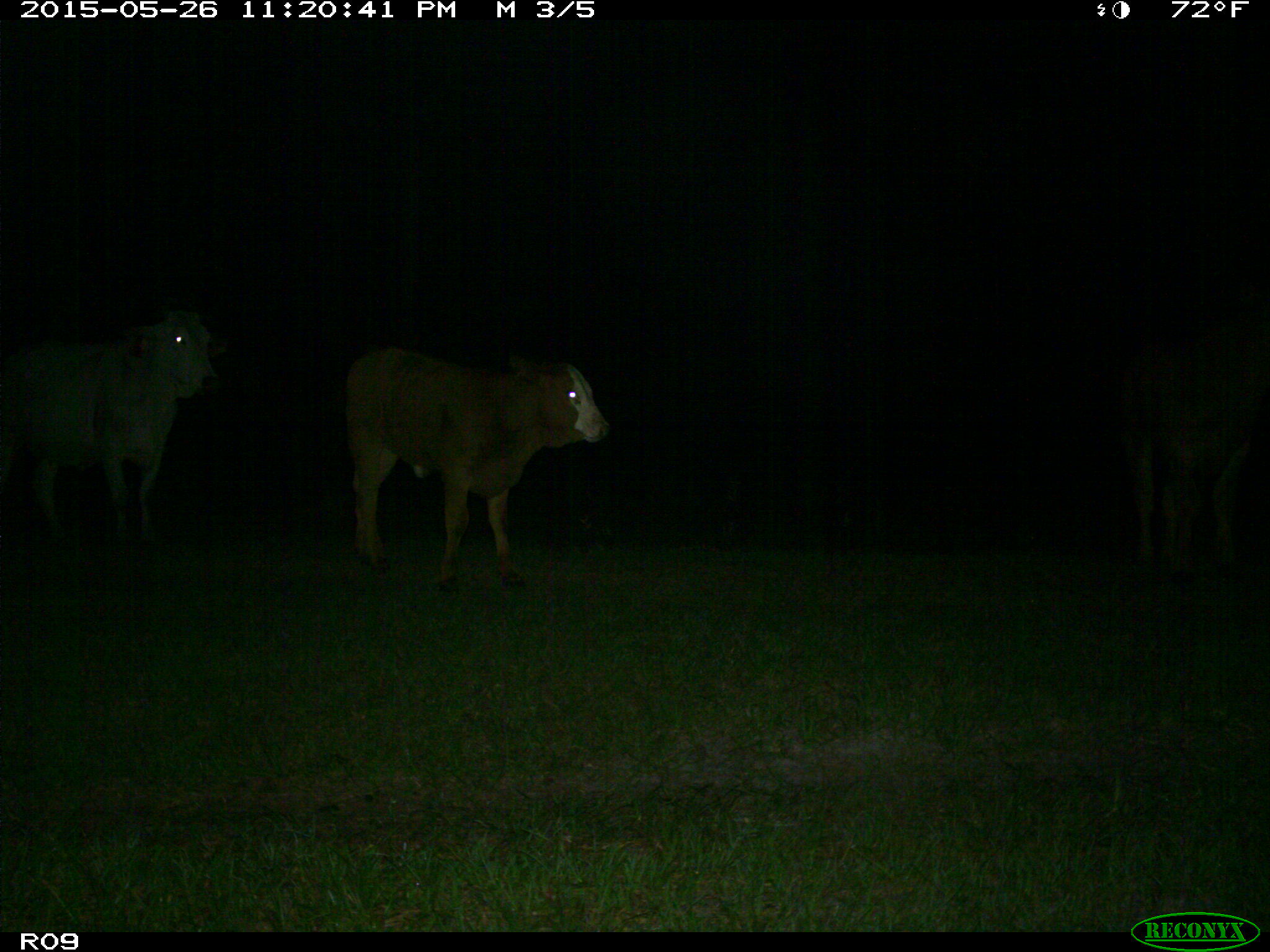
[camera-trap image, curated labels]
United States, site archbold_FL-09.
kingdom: Animalia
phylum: Chordata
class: Mammalia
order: Artiodactyla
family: Bovidae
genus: Bos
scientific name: Bos taurus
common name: domestic cow